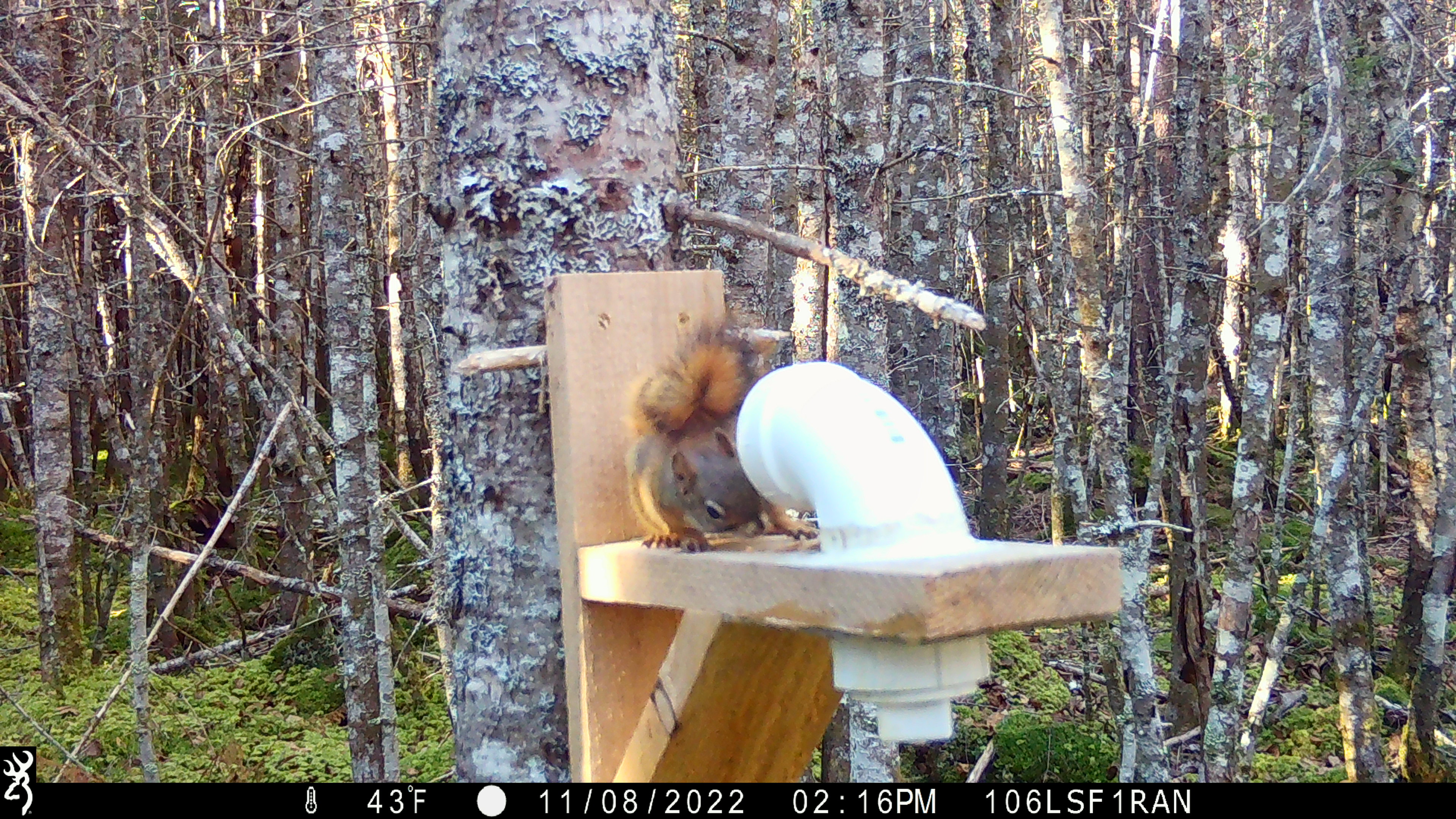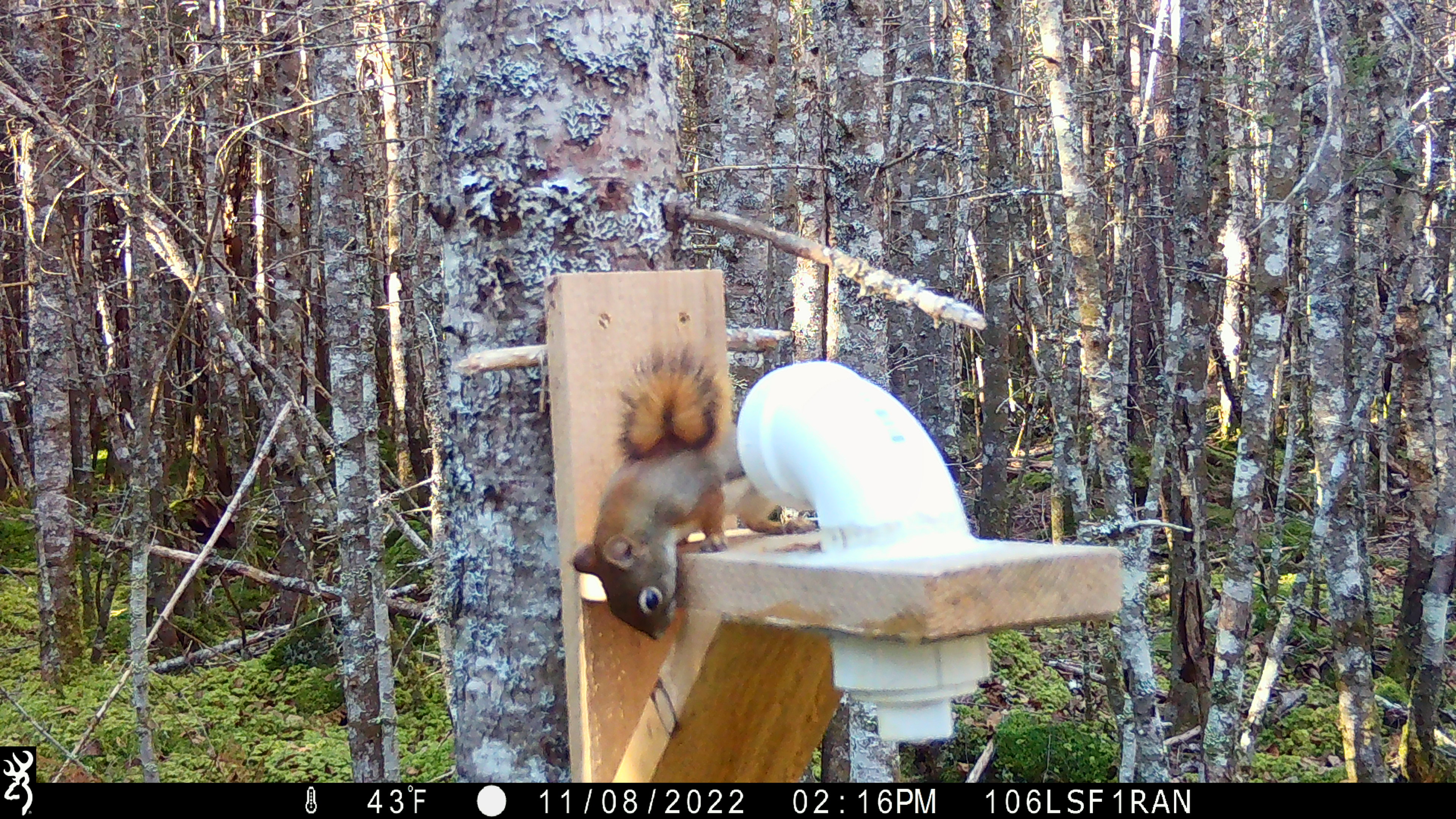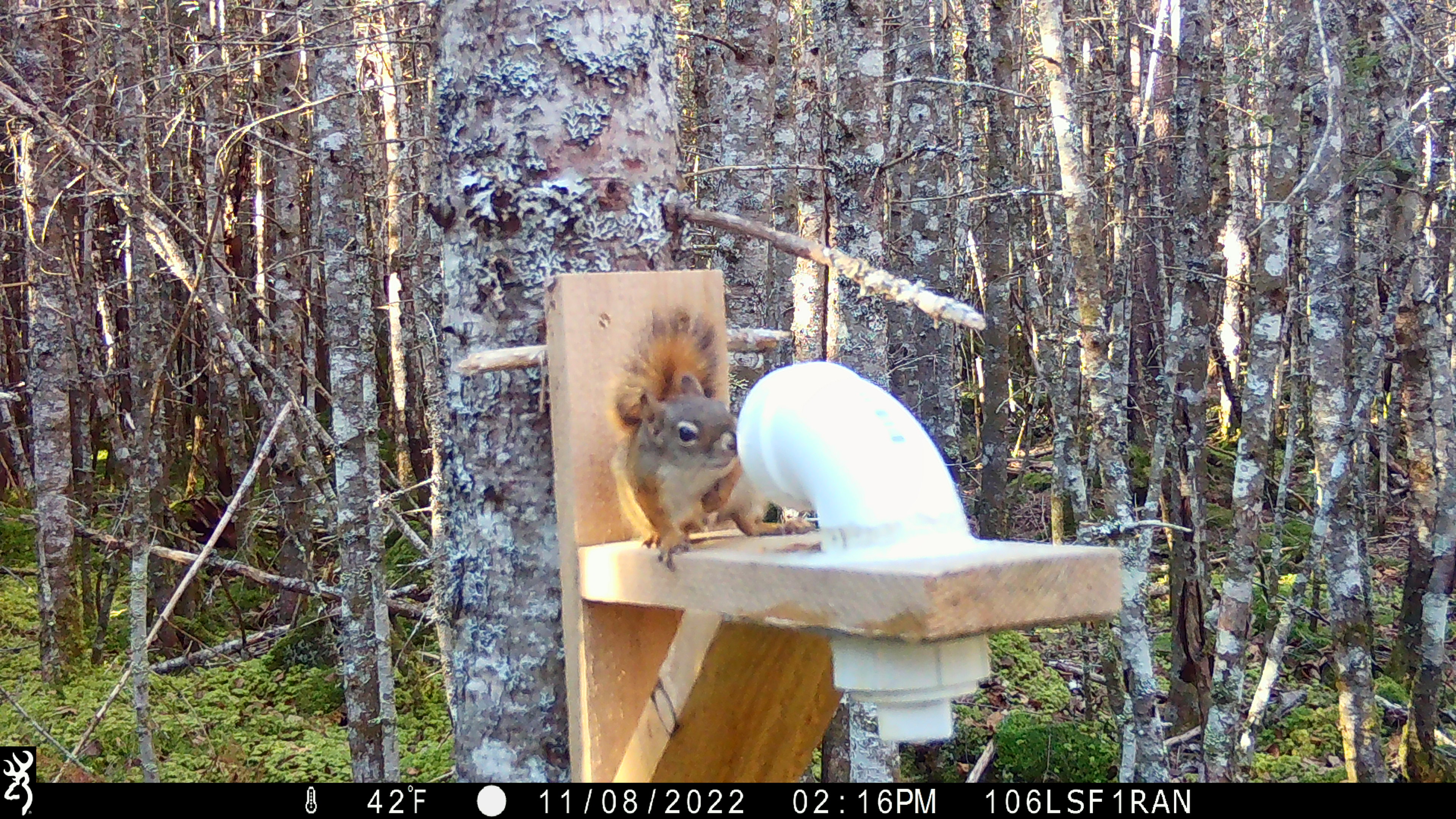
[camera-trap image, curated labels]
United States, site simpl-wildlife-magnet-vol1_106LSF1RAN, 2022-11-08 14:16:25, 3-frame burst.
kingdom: Animalia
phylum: Chordata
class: Mammalia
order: Rodentia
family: Sciuridae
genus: Tamiasciurus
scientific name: Tamiasciurus hudsonicus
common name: red squirrel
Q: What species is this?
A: Red squirrel (Tamiasciurus hudsonicus).